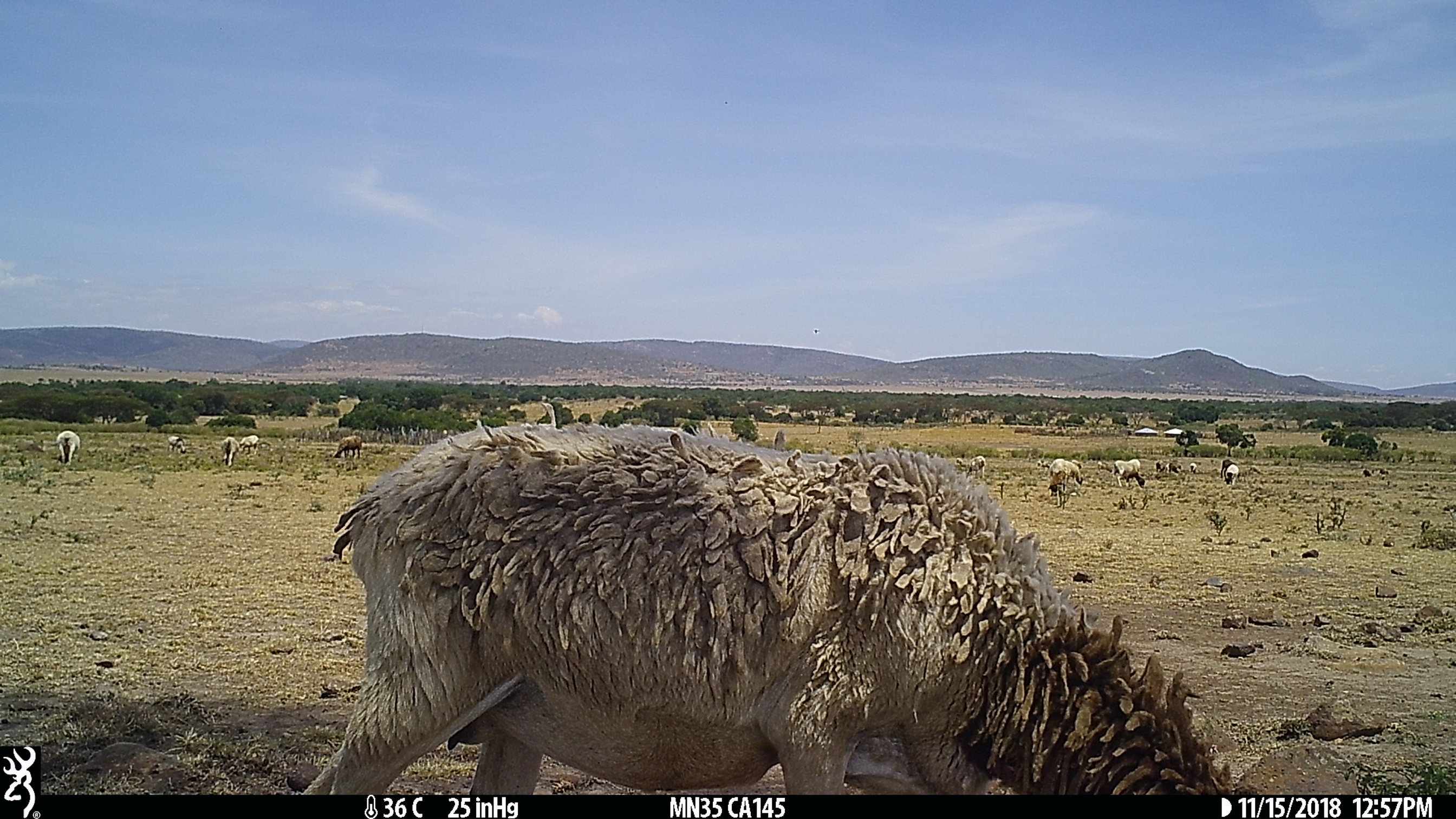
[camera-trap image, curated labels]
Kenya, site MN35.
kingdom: Animalia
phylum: Chordata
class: Mammalia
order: Artiodactyla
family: Bovidae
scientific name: Bovidae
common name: sheep or goat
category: shoat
Shoat (sheep or goat) (Bovidae).